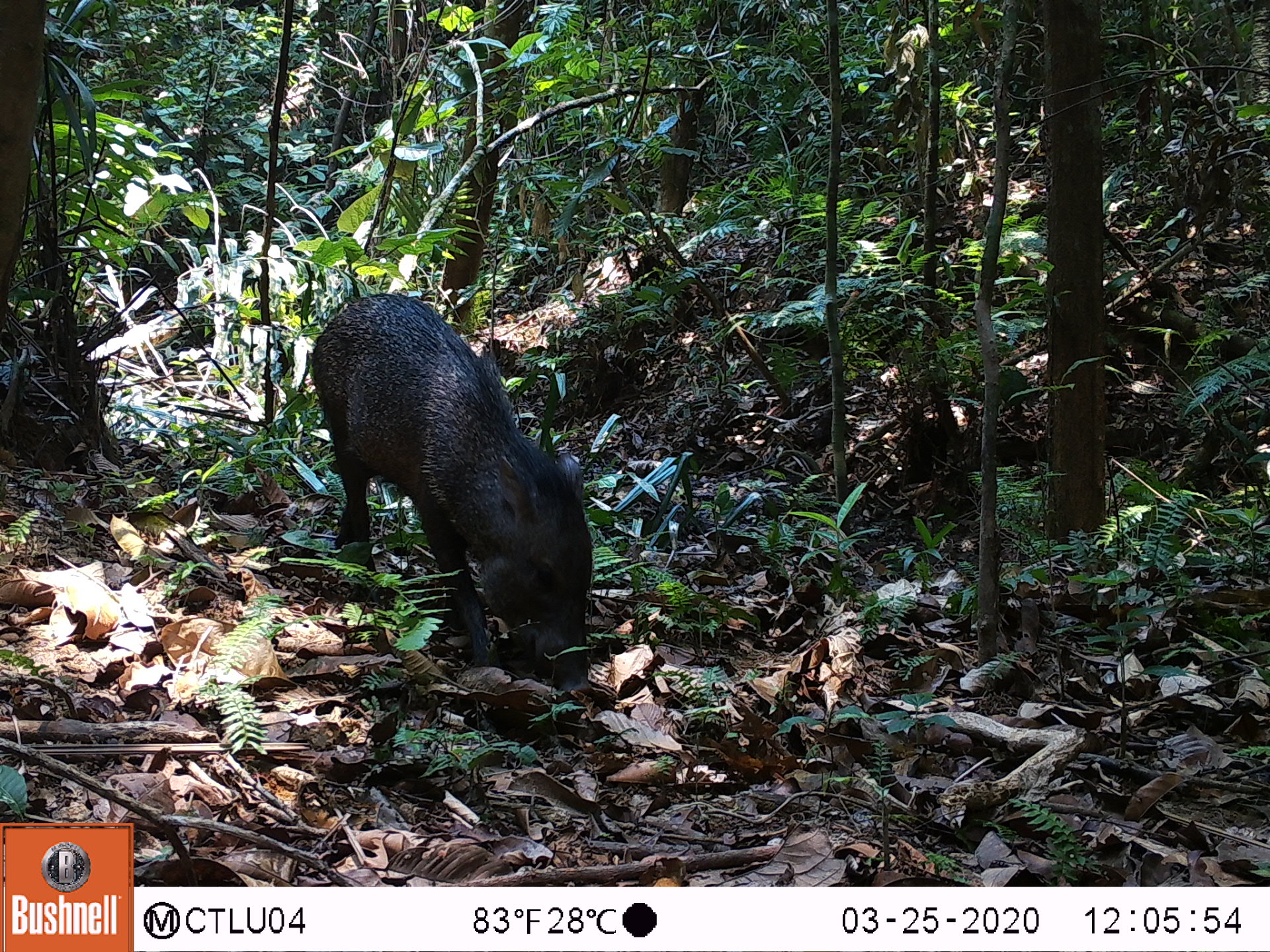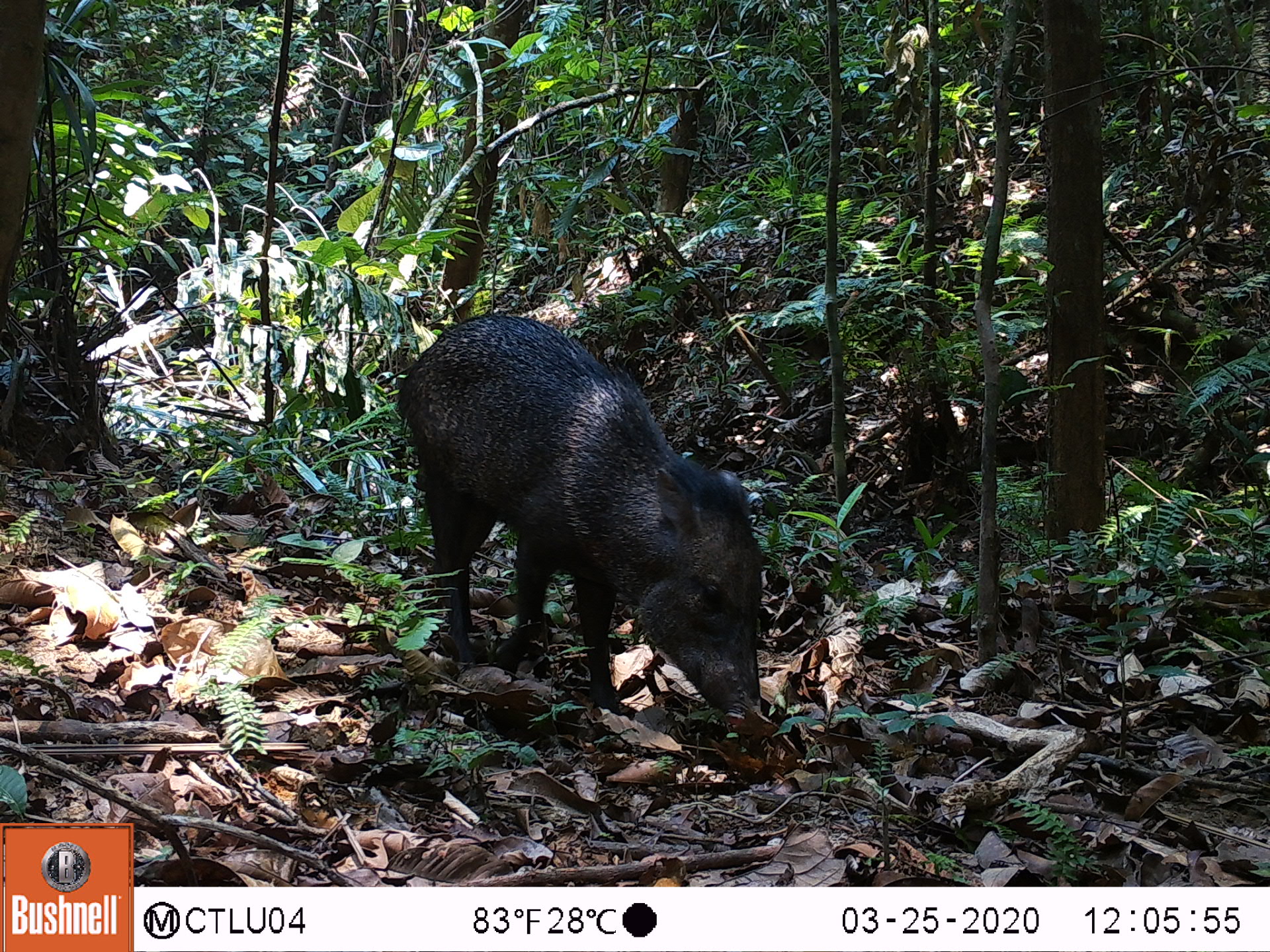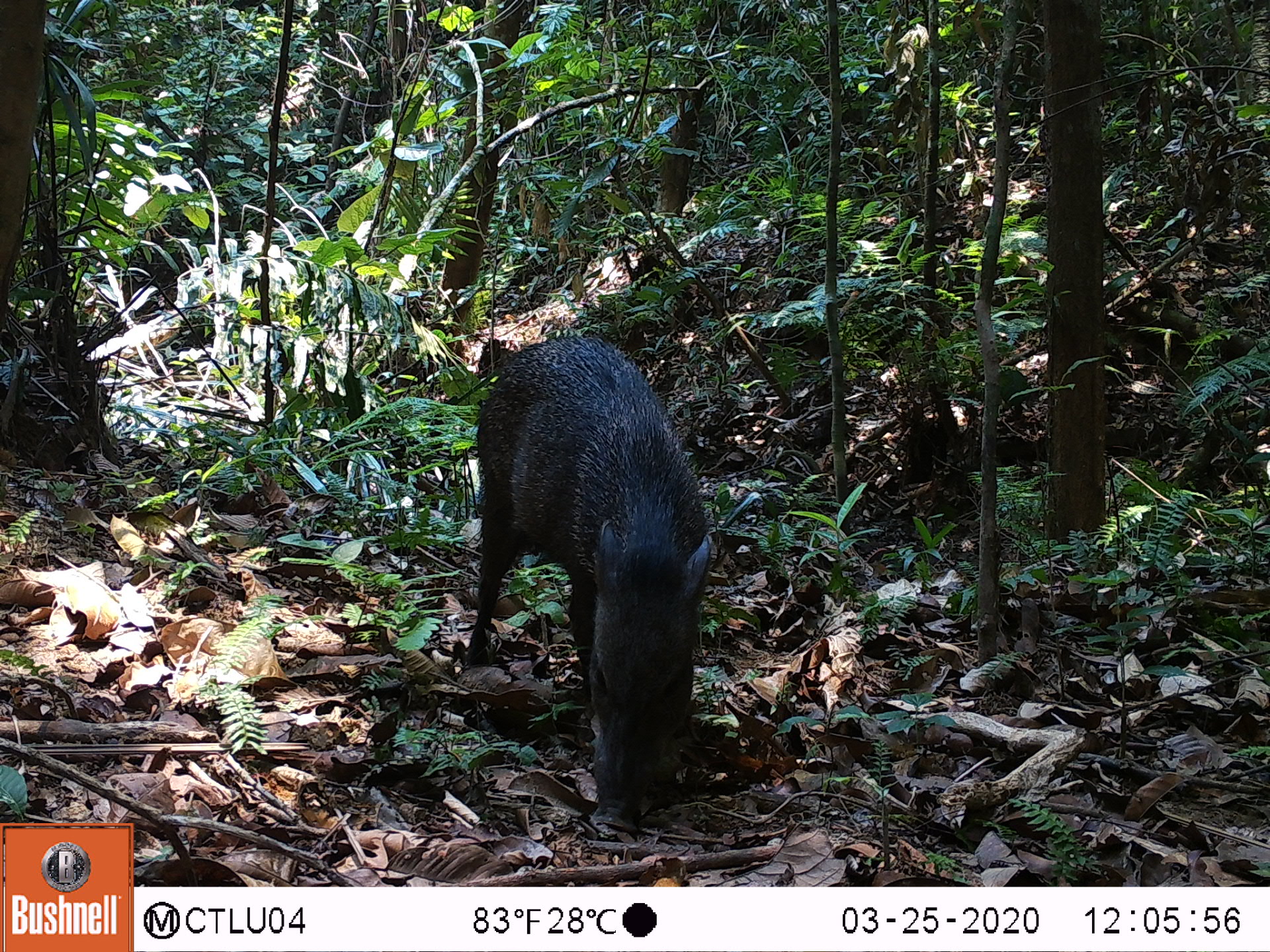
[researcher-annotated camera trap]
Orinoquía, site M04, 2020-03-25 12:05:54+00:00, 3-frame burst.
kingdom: Animalia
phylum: Chordata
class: Mammalia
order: Artiodactyla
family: Tayassuidae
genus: Pecari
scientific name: Pecari tajacu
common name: collared peccary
Collared peccary (Pecari tajacu).